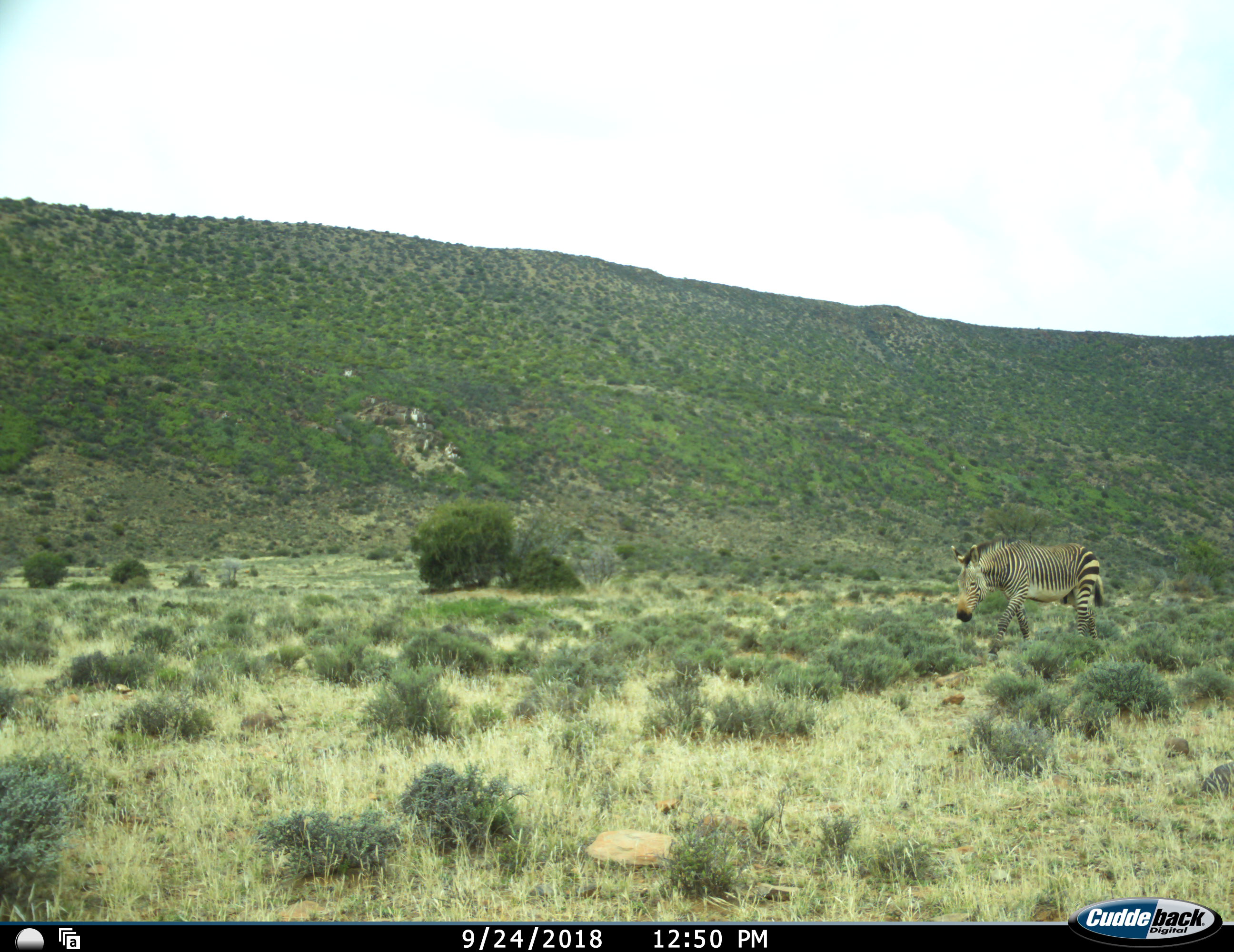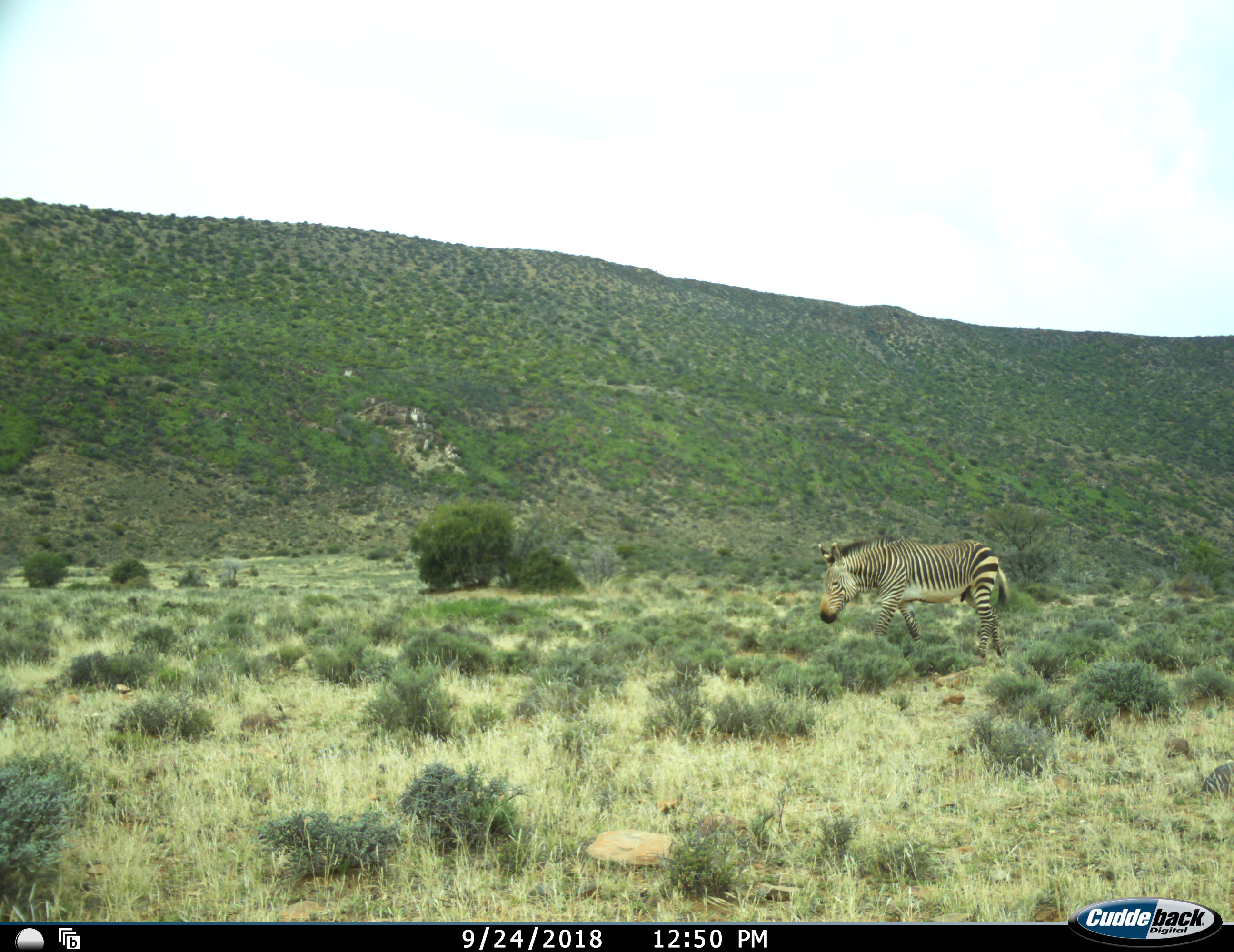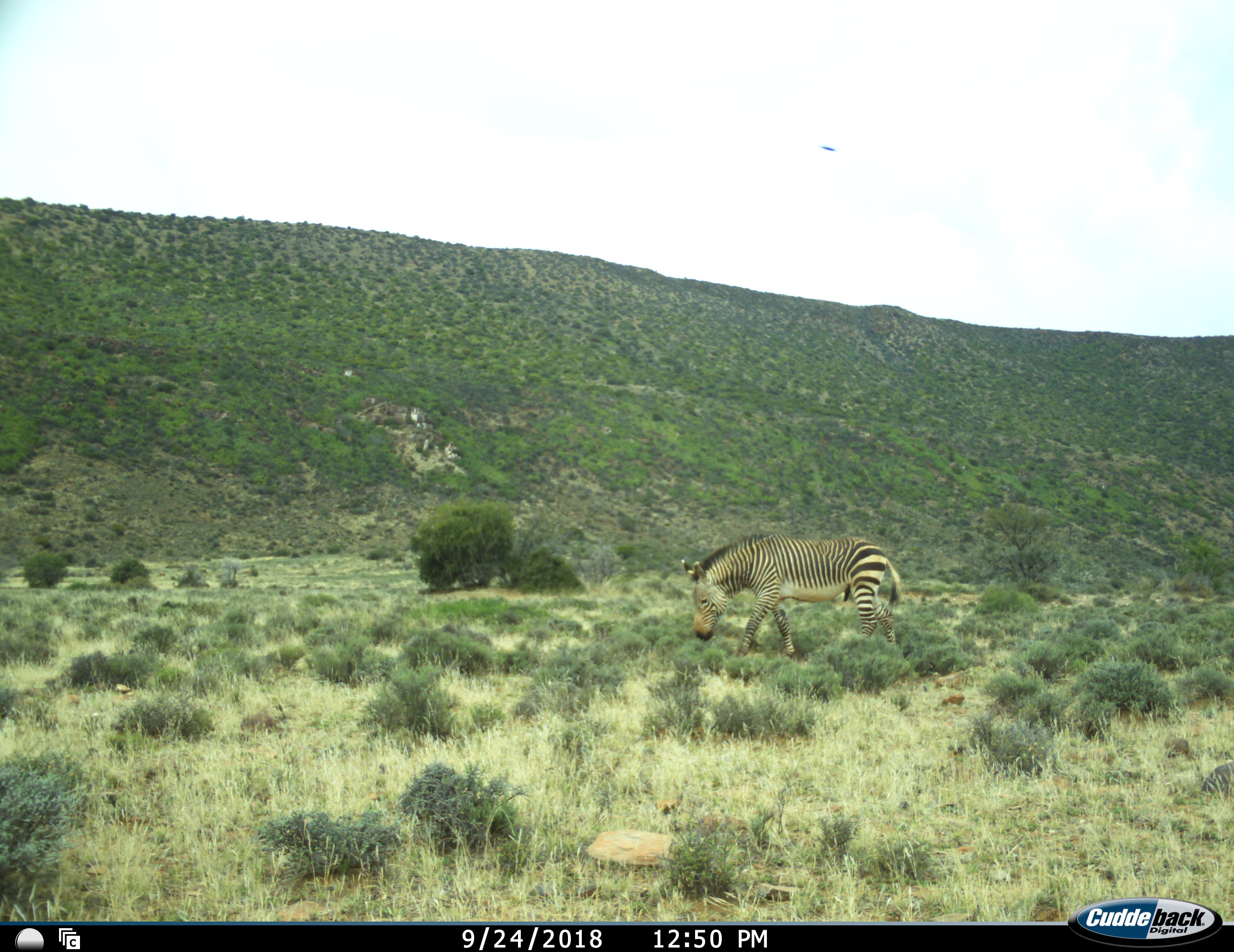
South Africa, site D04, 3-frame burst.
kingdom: Animalia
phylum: Chordata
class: Mammalia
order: Perissodactyla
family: Equidae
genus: Equus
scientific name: Equus zebra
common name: mountain zebra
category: zebramountain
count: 1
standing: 0%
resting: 0%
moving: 100%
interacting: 0%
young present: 0%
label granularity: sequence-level